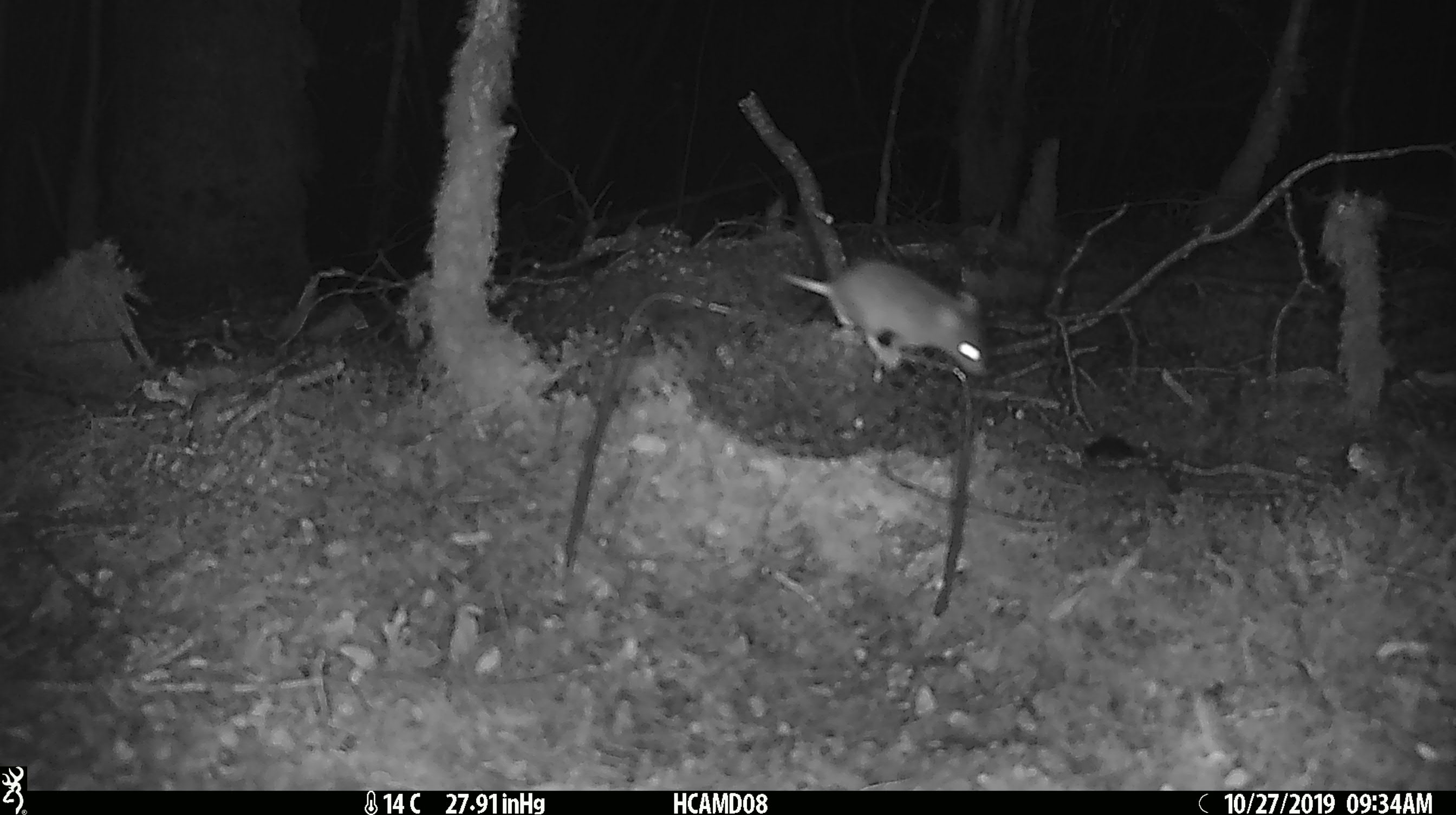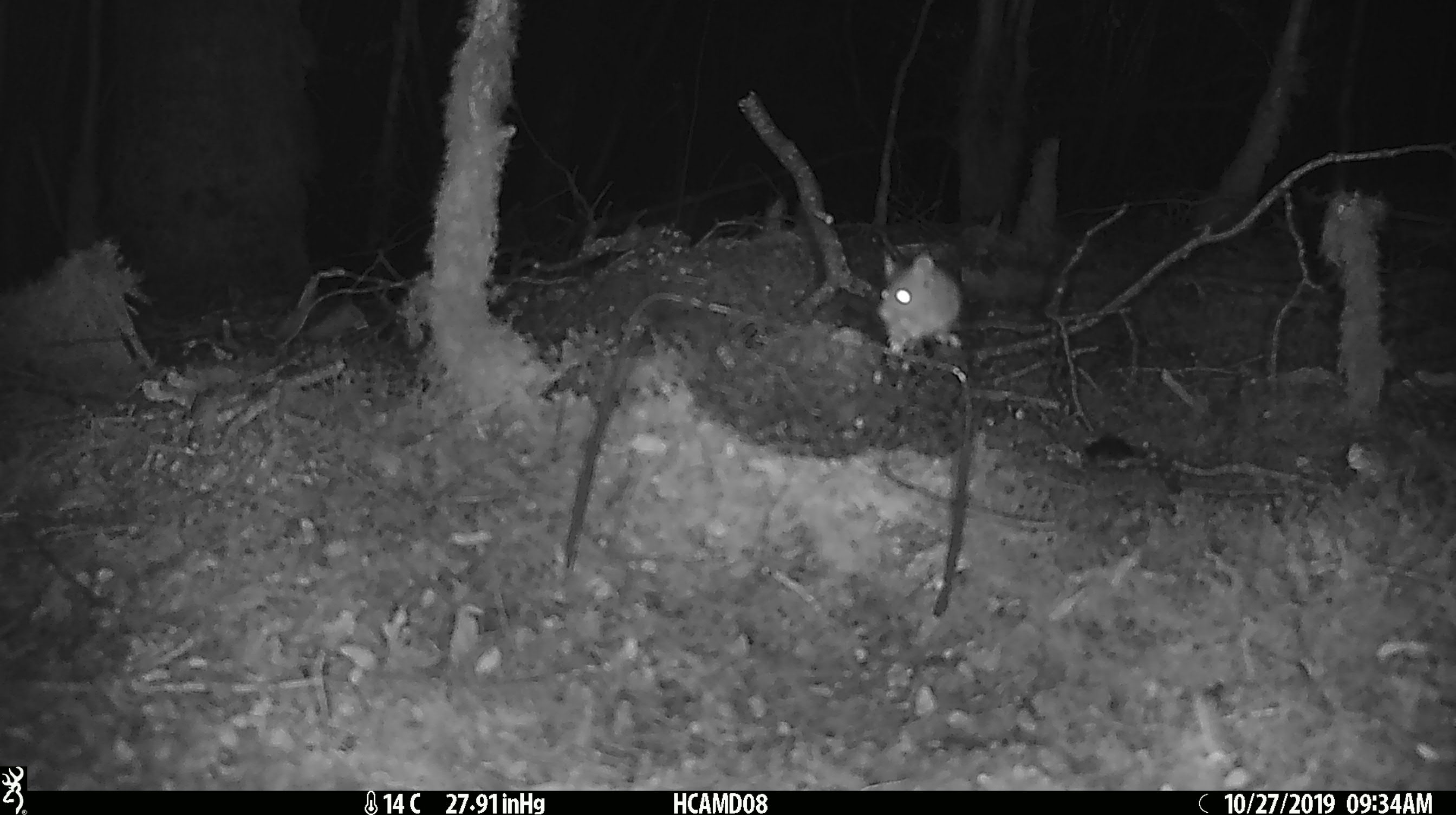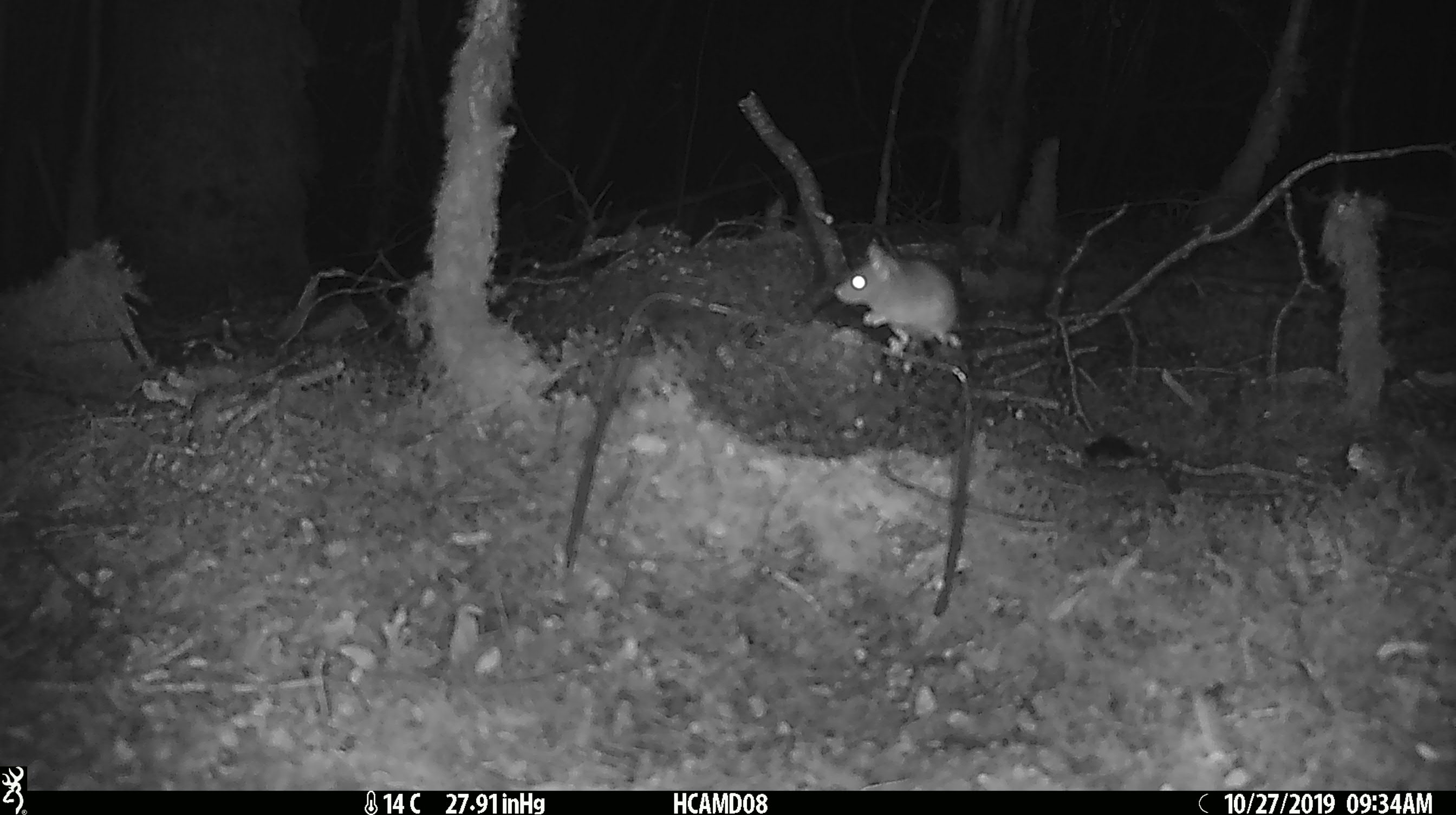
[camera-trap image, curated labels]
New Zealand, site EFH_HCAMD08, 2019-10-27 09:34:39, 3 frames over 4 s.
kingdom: Animalia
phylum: Chordata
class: Mammalia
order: Rodentia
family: Muridae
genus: Mus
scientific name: Mus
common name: mouse